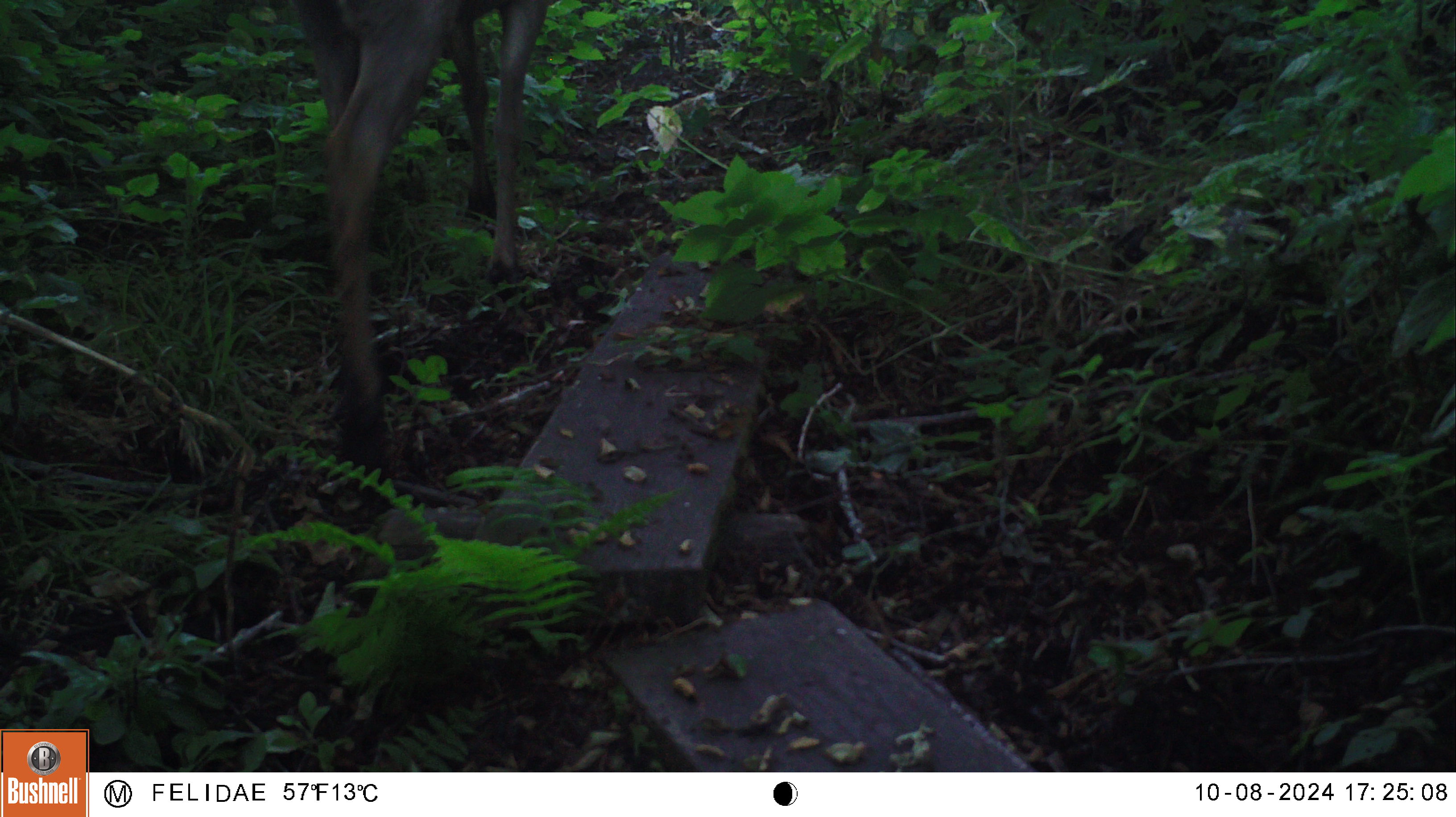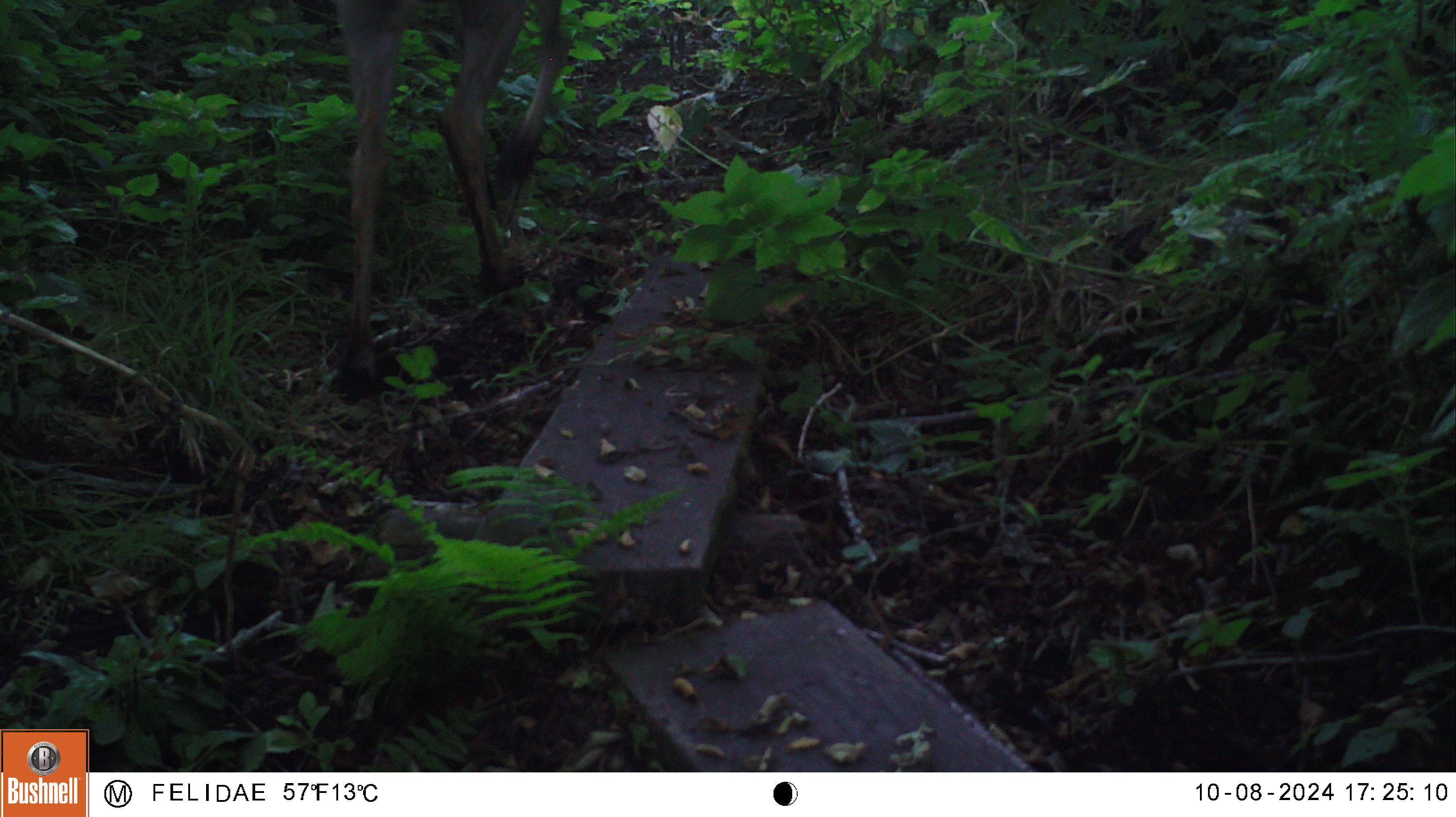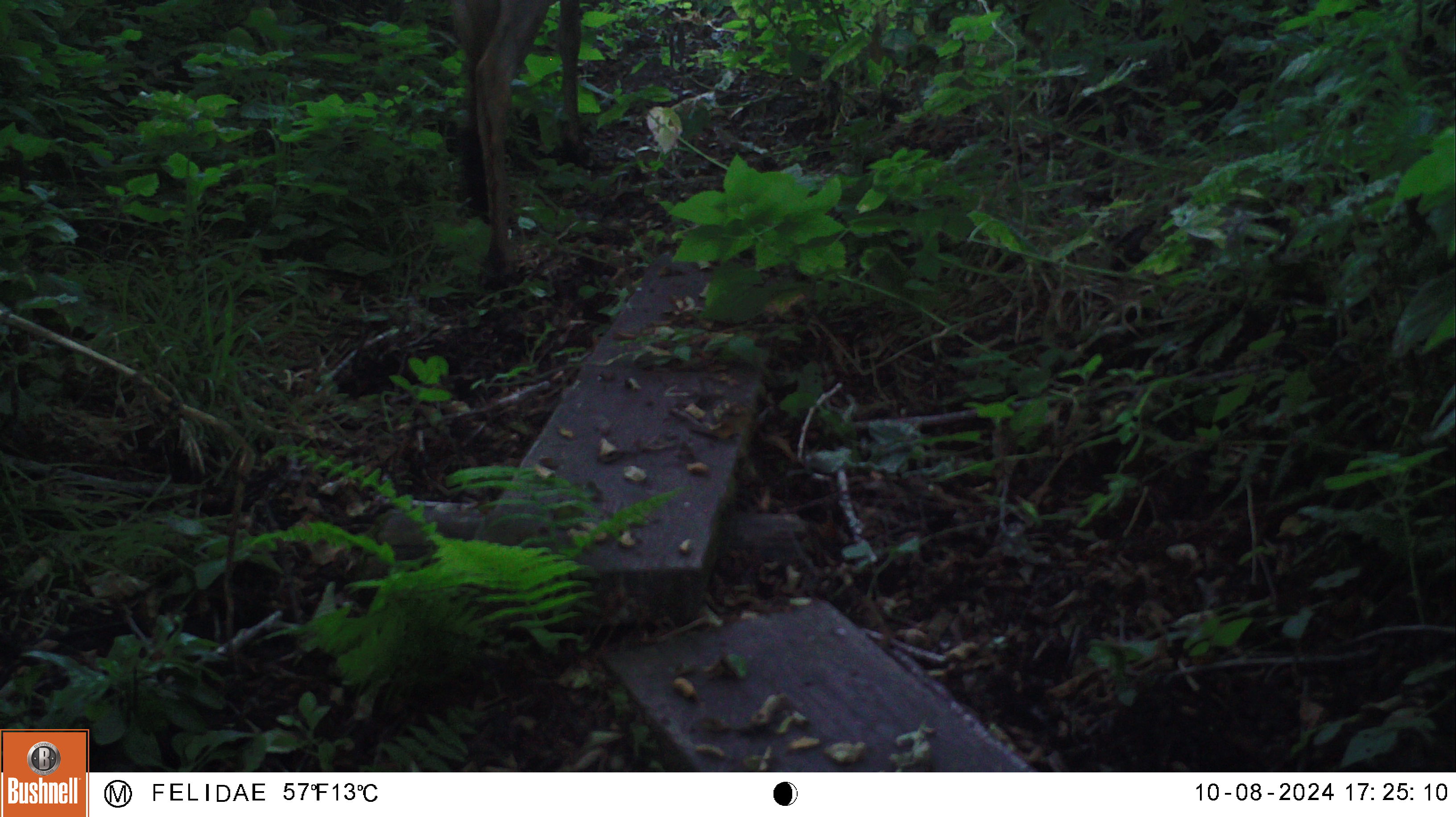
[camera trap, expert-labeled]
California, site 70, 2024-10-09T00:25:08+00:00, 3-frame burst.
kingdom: Animalia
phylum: Chordata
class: Mammalia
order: Artiodactyla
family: Cervidae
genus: Cervus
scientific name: Cervus canadensis nannodes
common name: tule elk